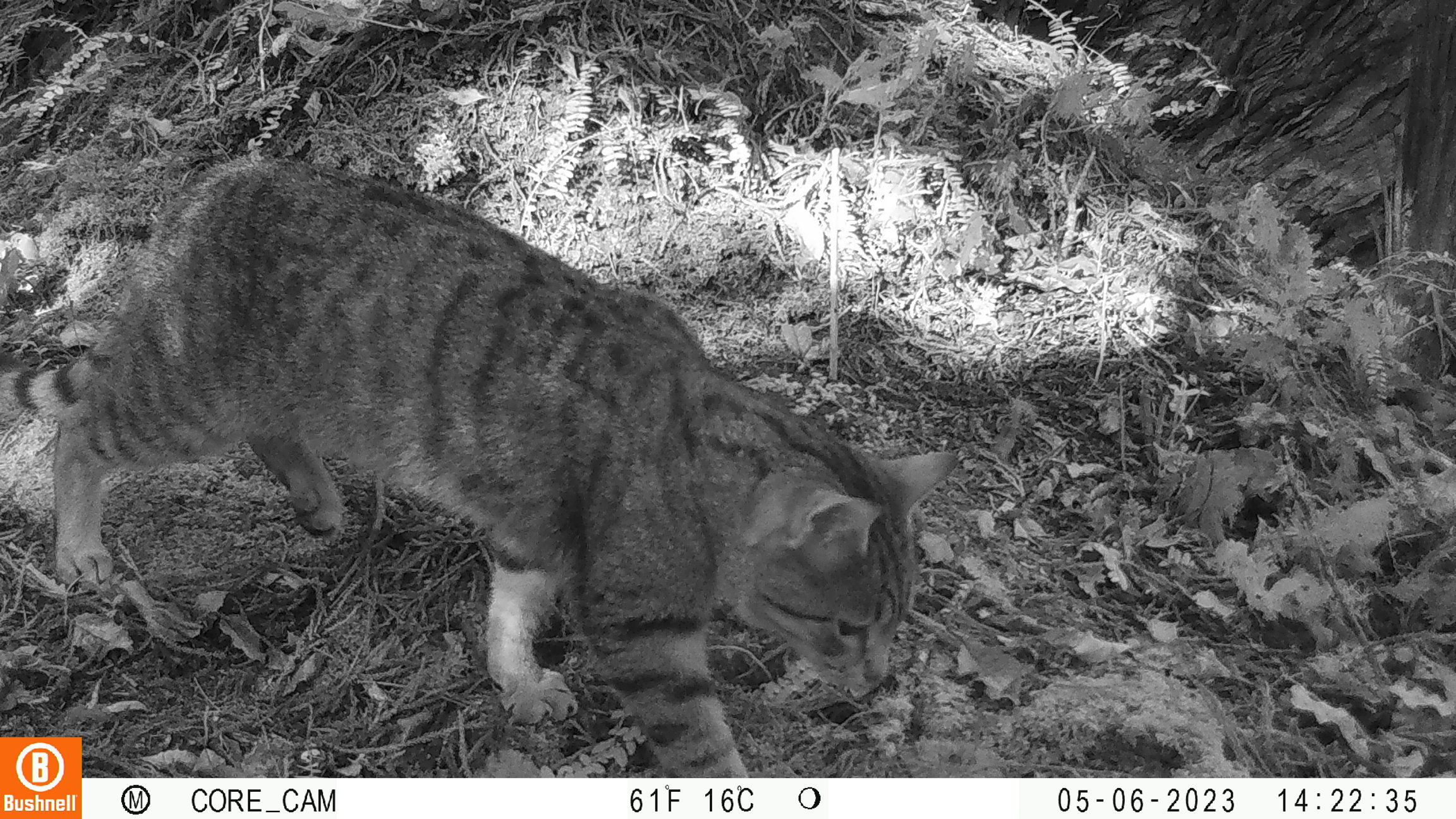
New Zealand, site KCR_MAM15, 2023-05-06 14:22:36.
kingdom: Animalia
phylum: Chordata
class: Mammalia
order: Carnivora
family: Felidae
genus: Felis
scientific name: Felis catus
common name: domestic cat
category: cat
Cat (domestic cat) (Felis catus).